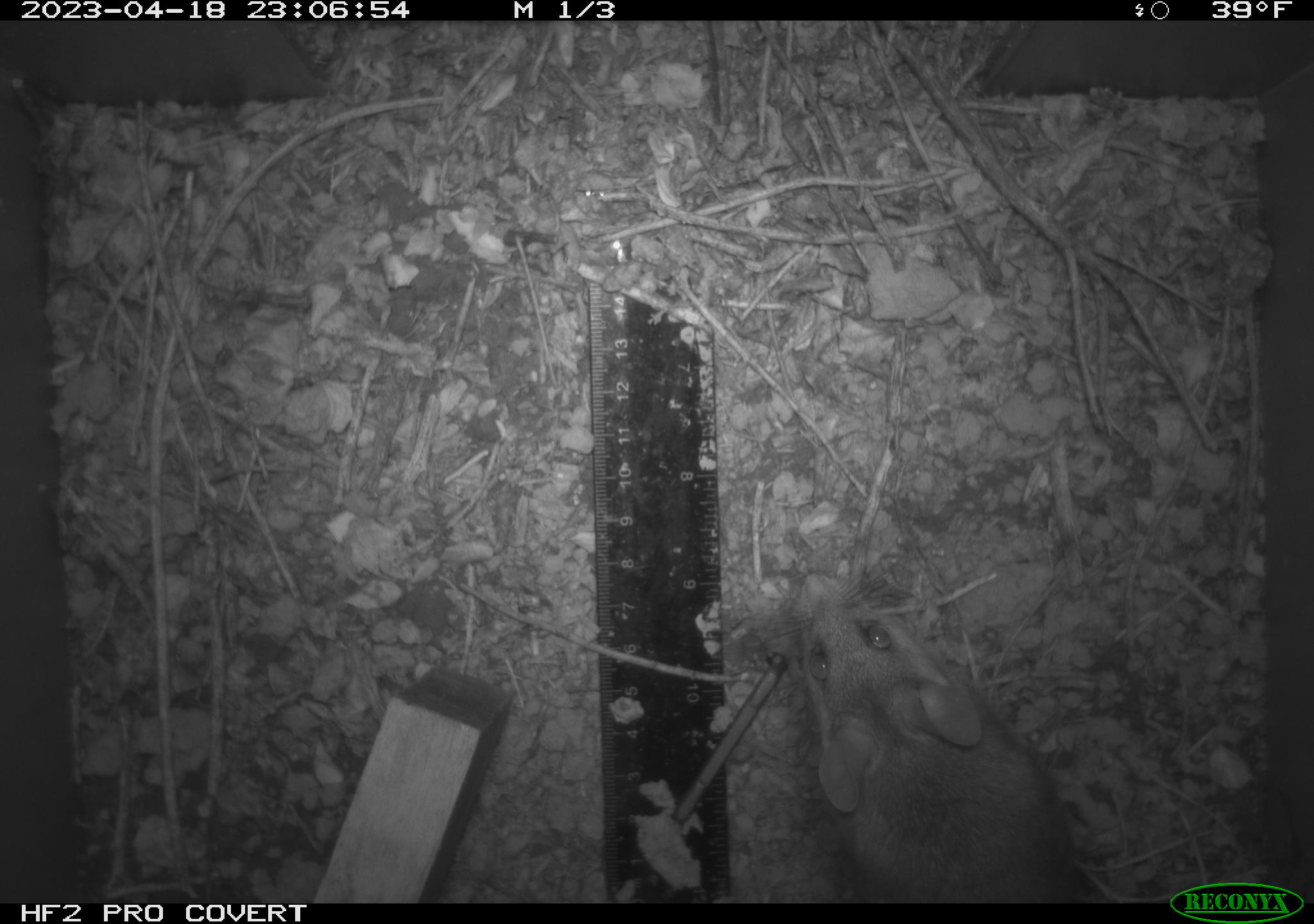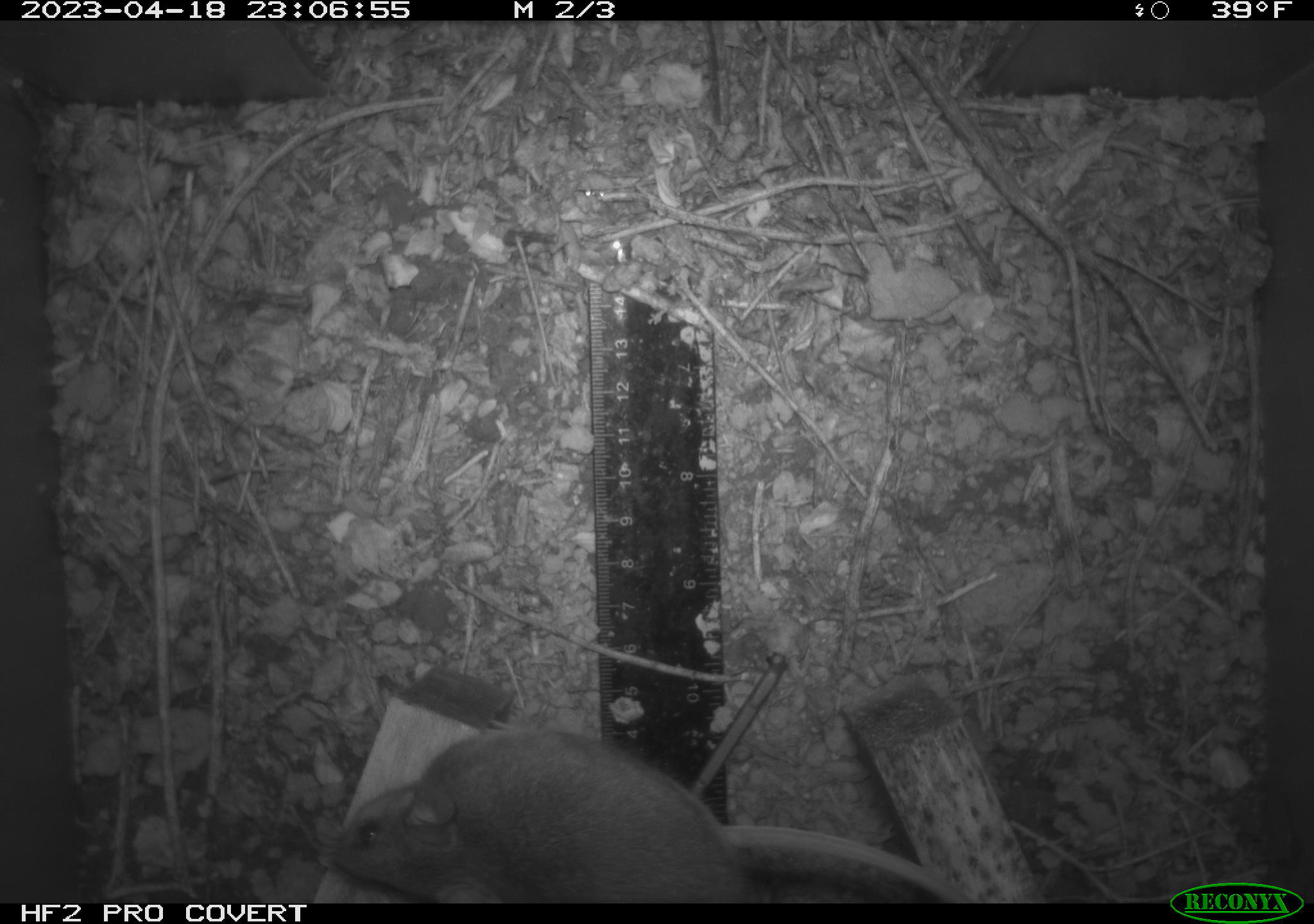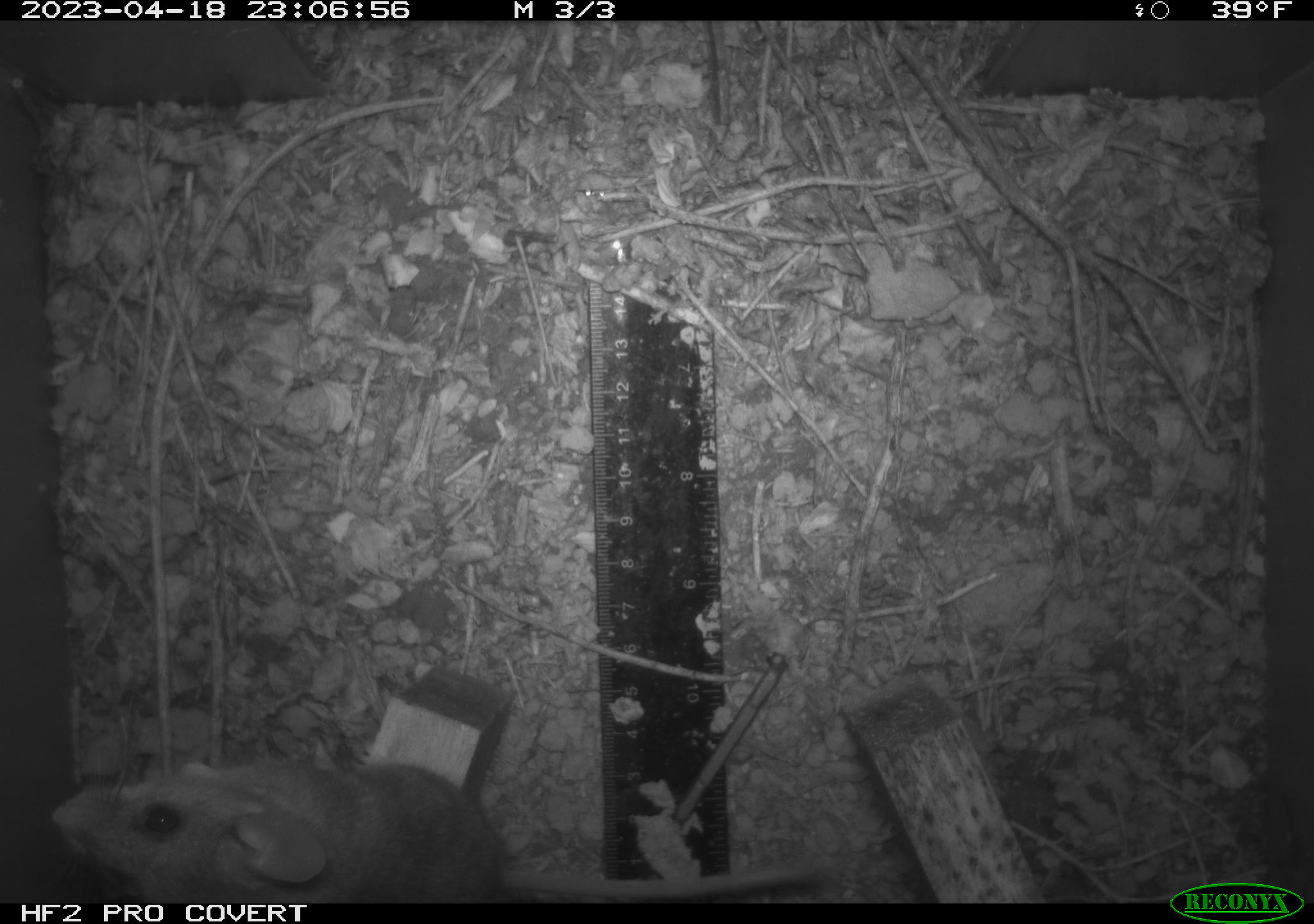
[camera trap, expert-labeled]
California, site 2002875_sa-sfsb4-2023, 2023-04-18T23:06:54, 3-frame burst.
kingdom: Animalia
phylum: Chordata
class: Mammalia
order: Rodentia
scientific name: Rodentia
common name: mouse species